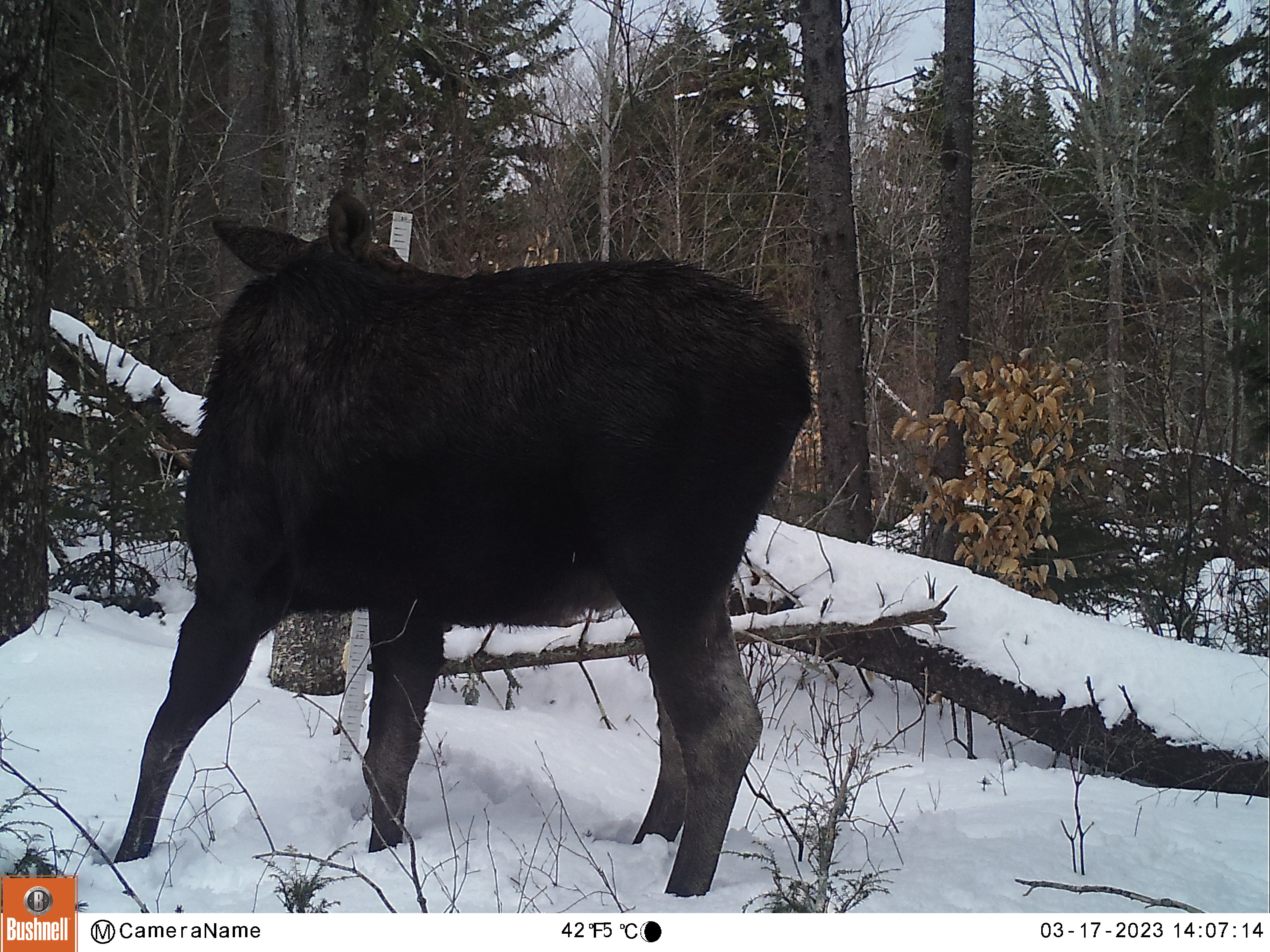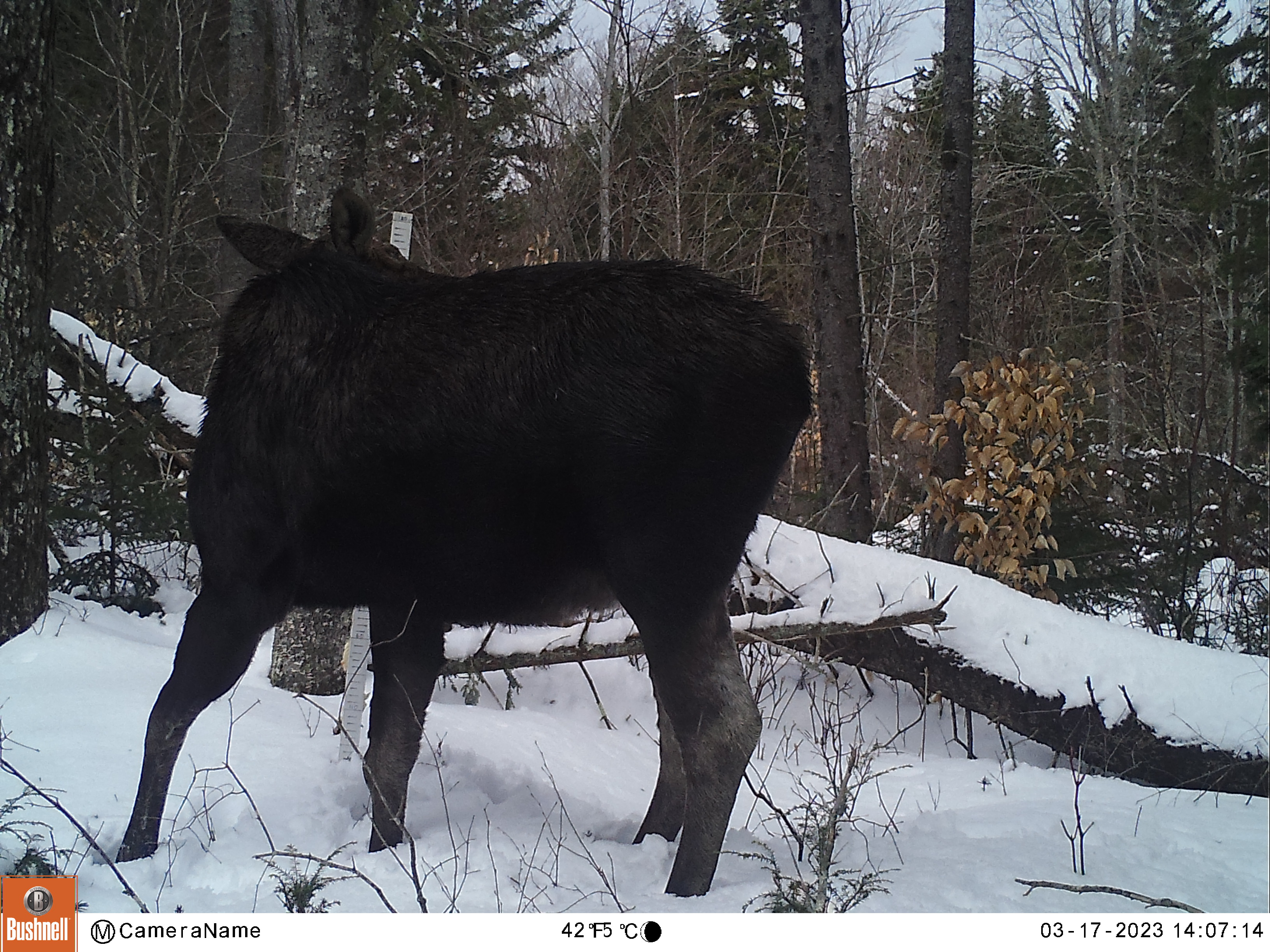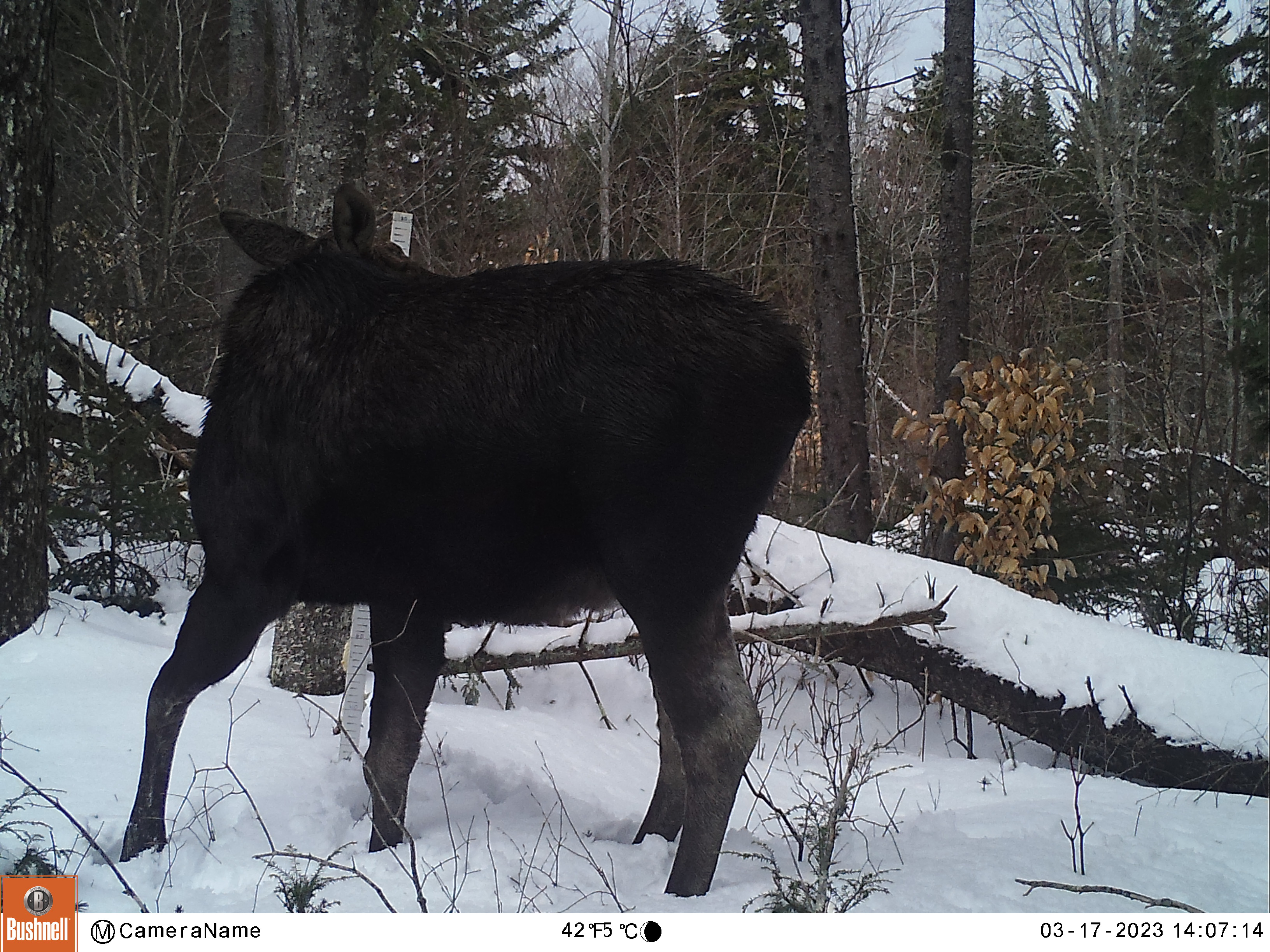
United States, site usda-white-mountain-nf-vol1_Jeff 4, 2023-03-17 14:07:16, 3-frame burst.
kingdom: Animalia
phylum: Chordata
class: Mammalia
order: Artiodactyla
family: Cervidae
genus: Alces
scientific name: Alces alces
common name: moose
Moose (Alces alces).